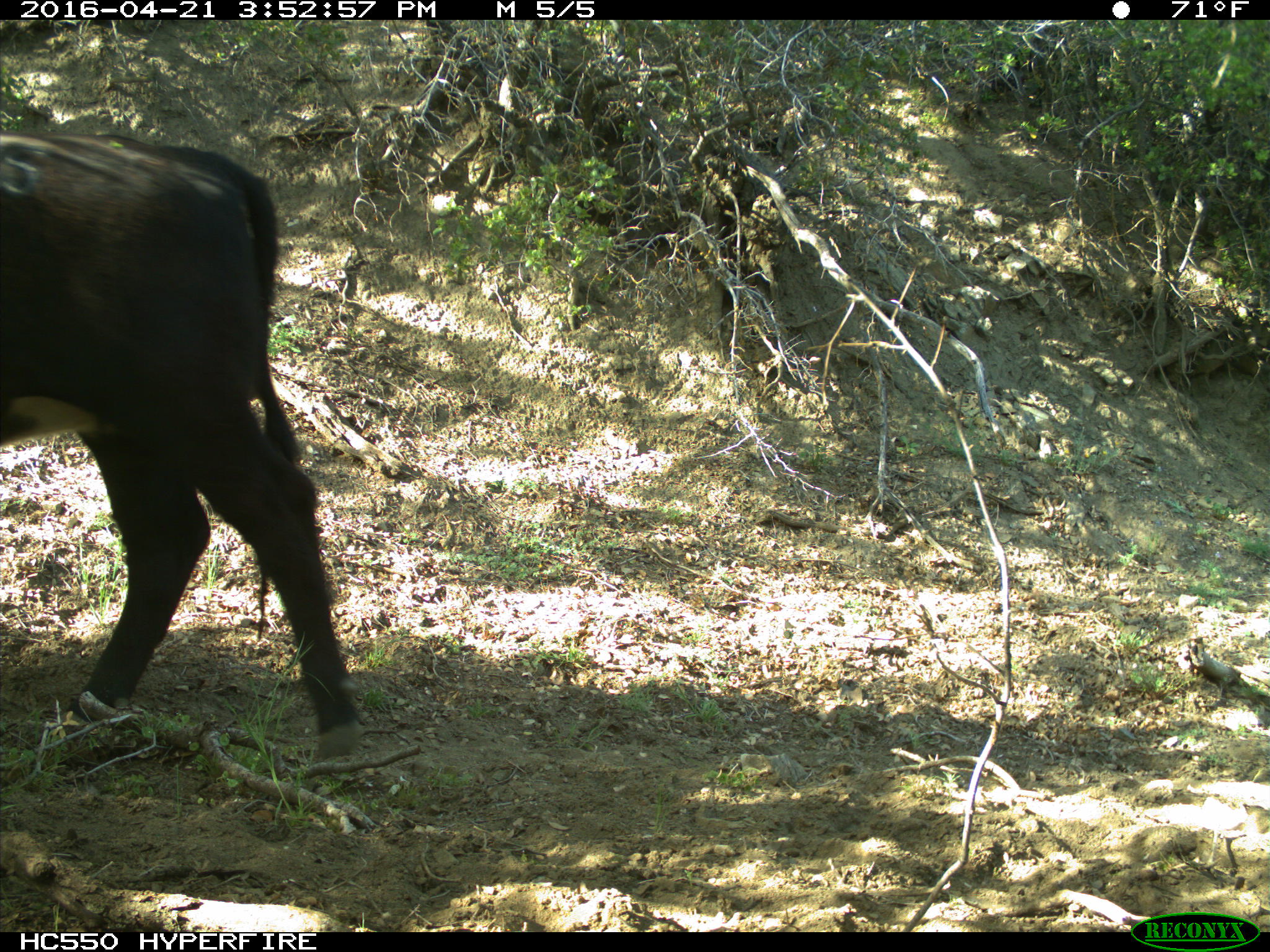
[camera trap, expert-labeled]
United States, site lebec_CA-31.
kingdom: Animalia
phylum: Chordata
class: Mammalia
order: Artiodactyla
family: Bovidae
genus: Bos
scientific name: Bos taurus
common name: domestic cow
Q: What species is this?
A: Bos taurus (domestic cow).